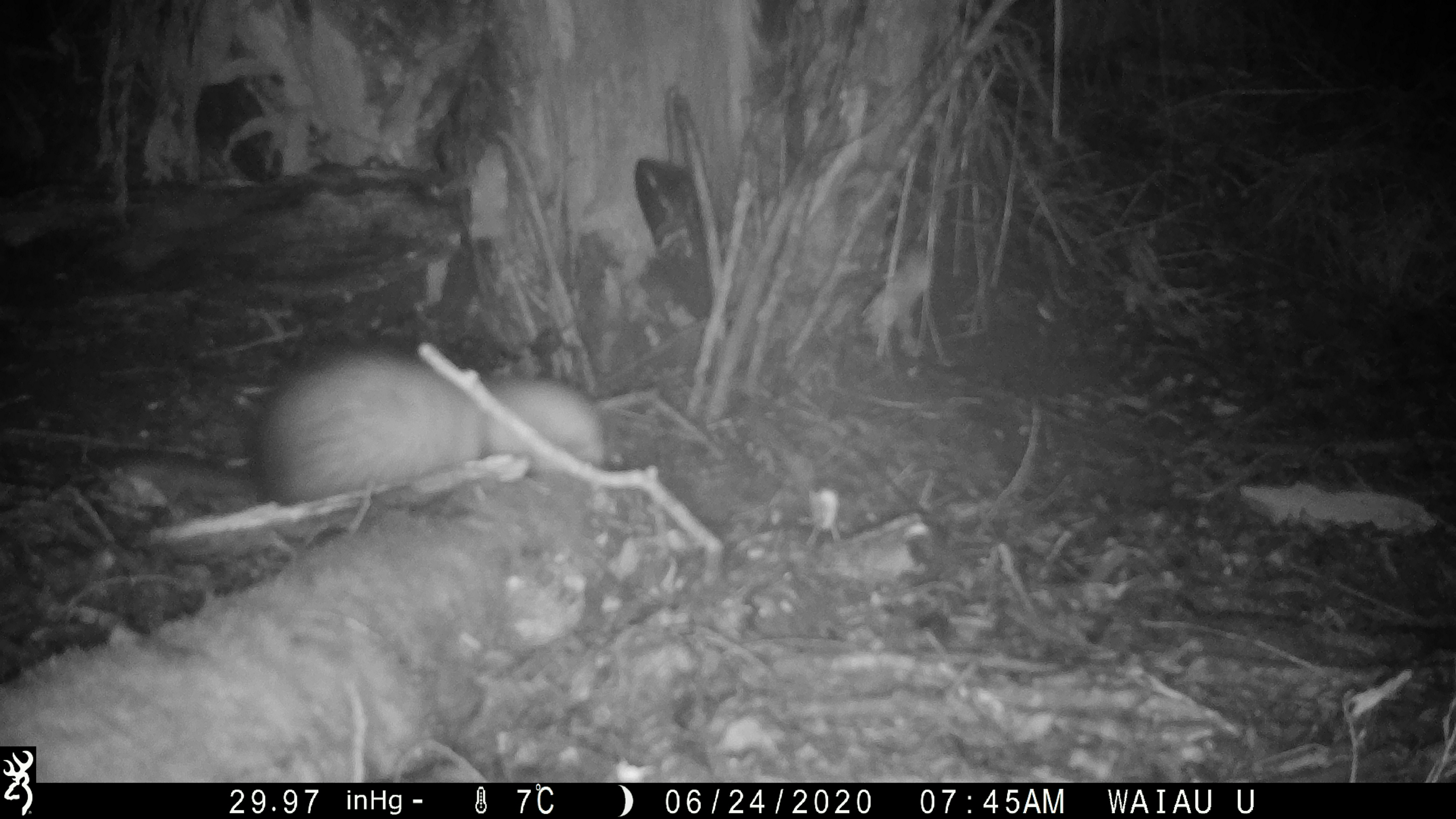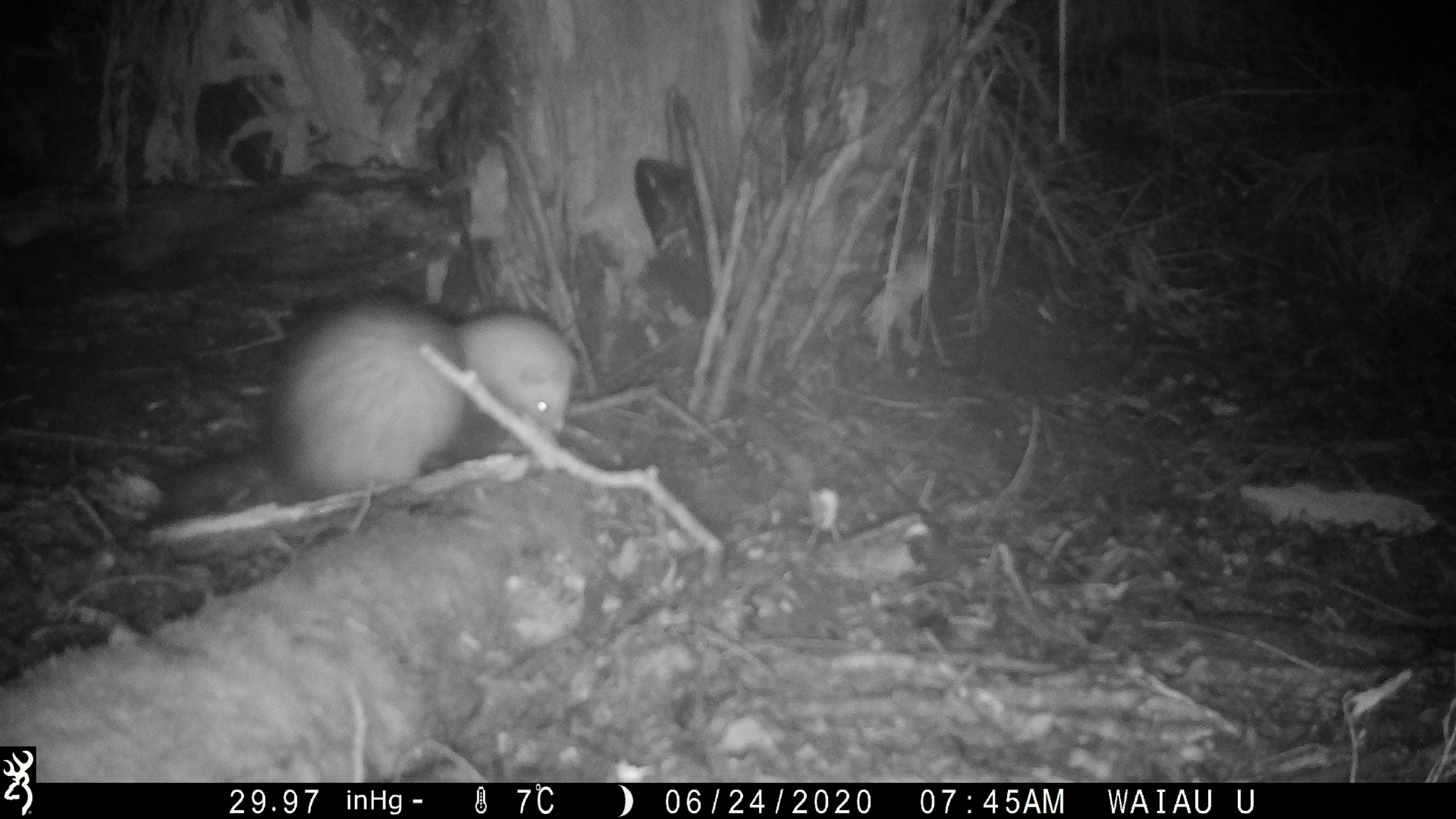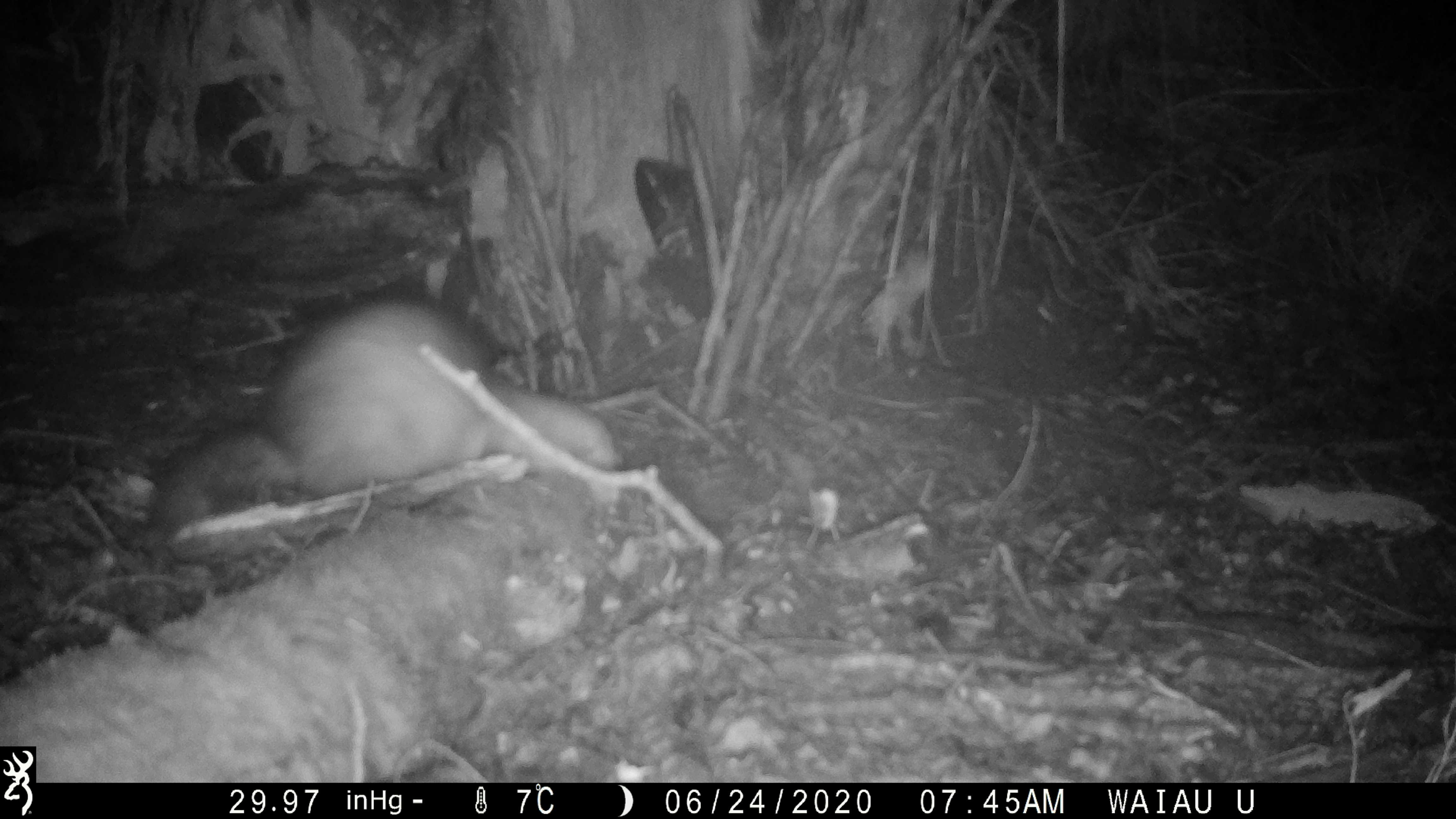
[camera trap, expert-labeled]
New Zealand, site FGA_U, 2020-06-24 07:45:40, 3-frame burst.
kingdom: Animalia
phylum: Chordata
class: Mammalia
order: Carnivora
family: Mustelidae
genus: Mustela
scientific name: Mustela furo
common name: ferret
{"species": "ferret (Mustela furo)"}